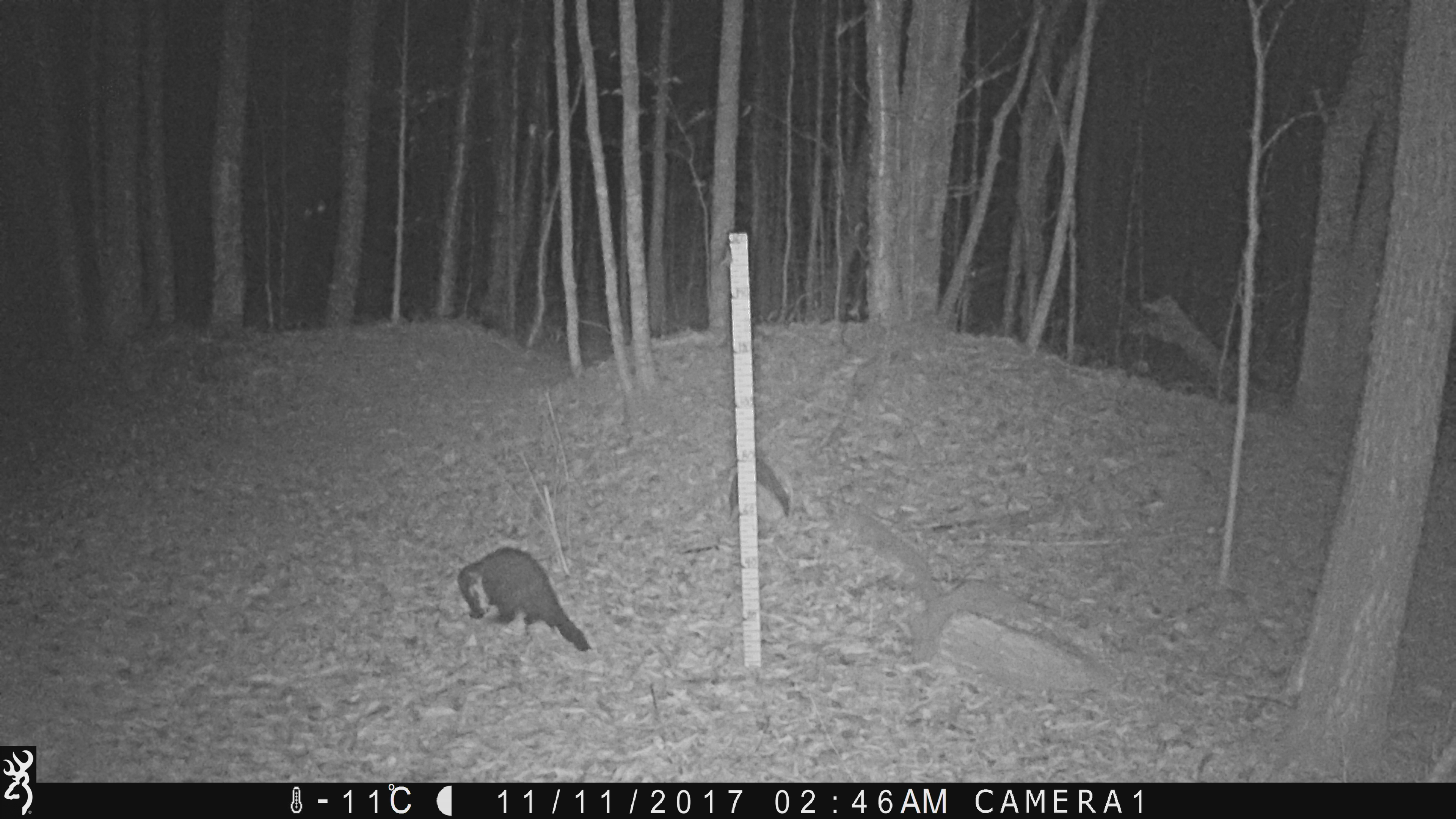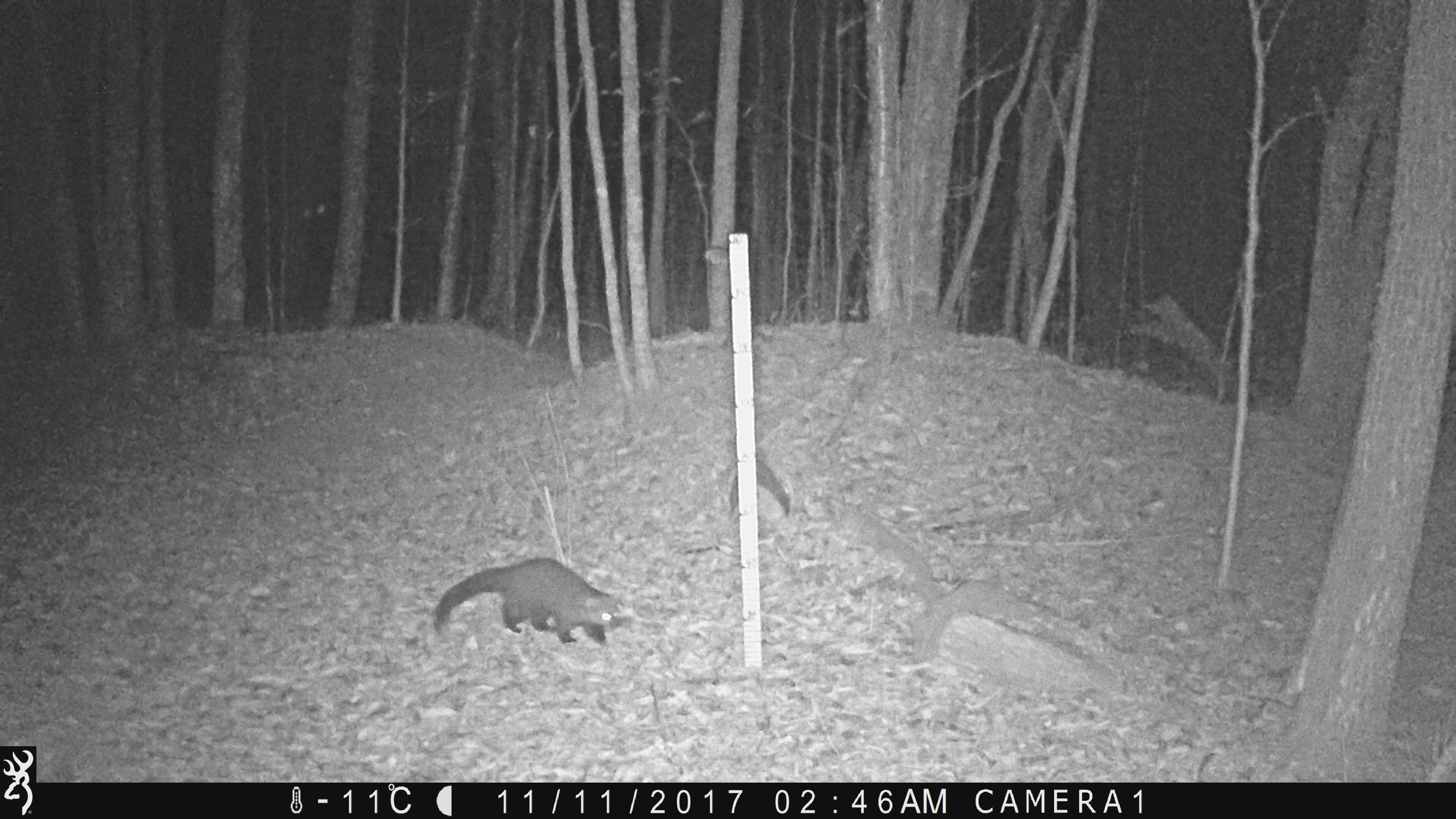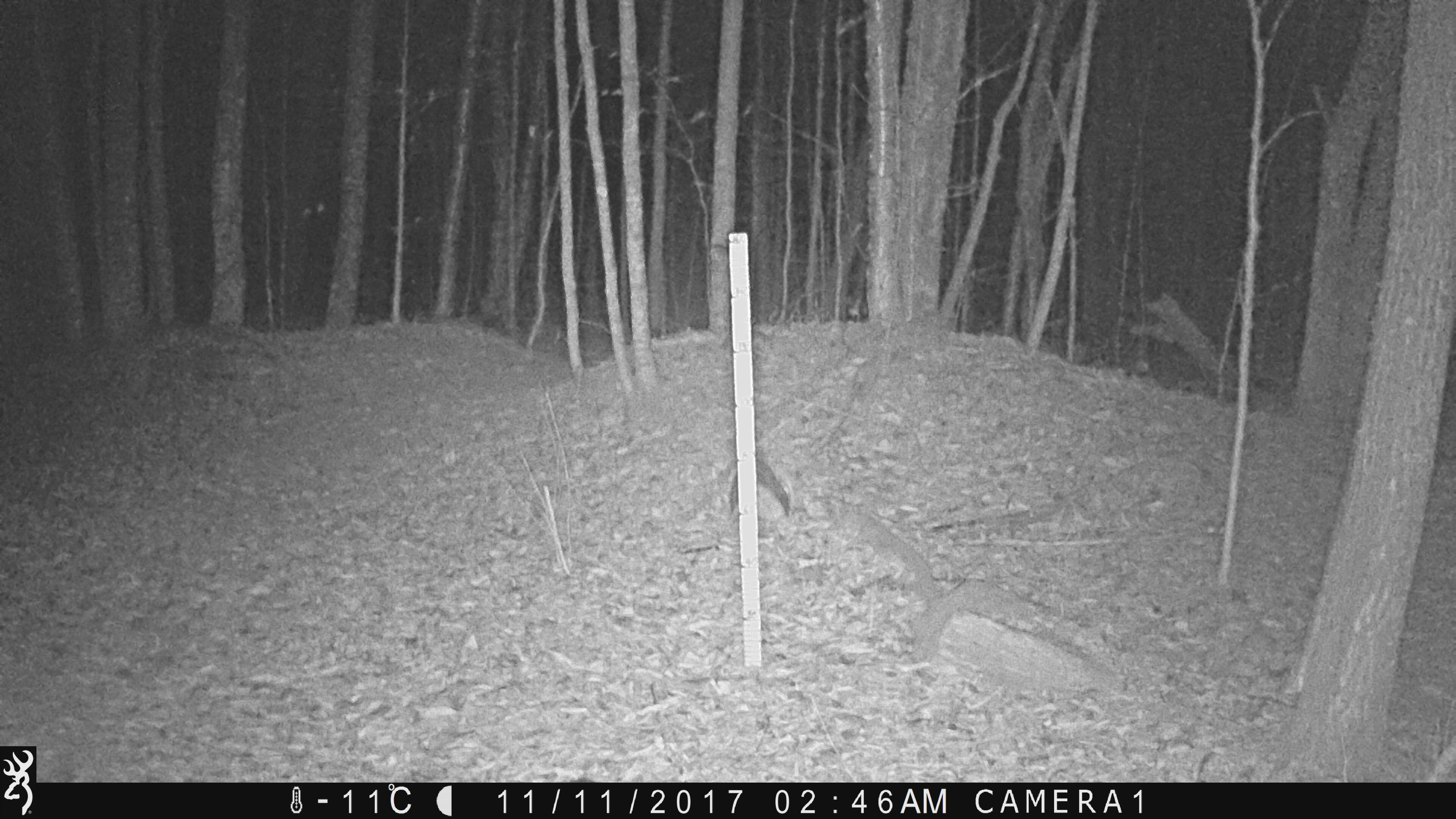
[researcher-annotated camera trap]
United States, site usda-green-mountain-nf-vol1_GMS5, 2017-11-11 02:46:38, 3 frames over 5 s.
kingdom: Animalia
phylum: Chordata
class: Mammalia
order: Carnivora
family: Mustelidae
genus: Pekania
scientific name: Pekania pennanti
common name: fisher